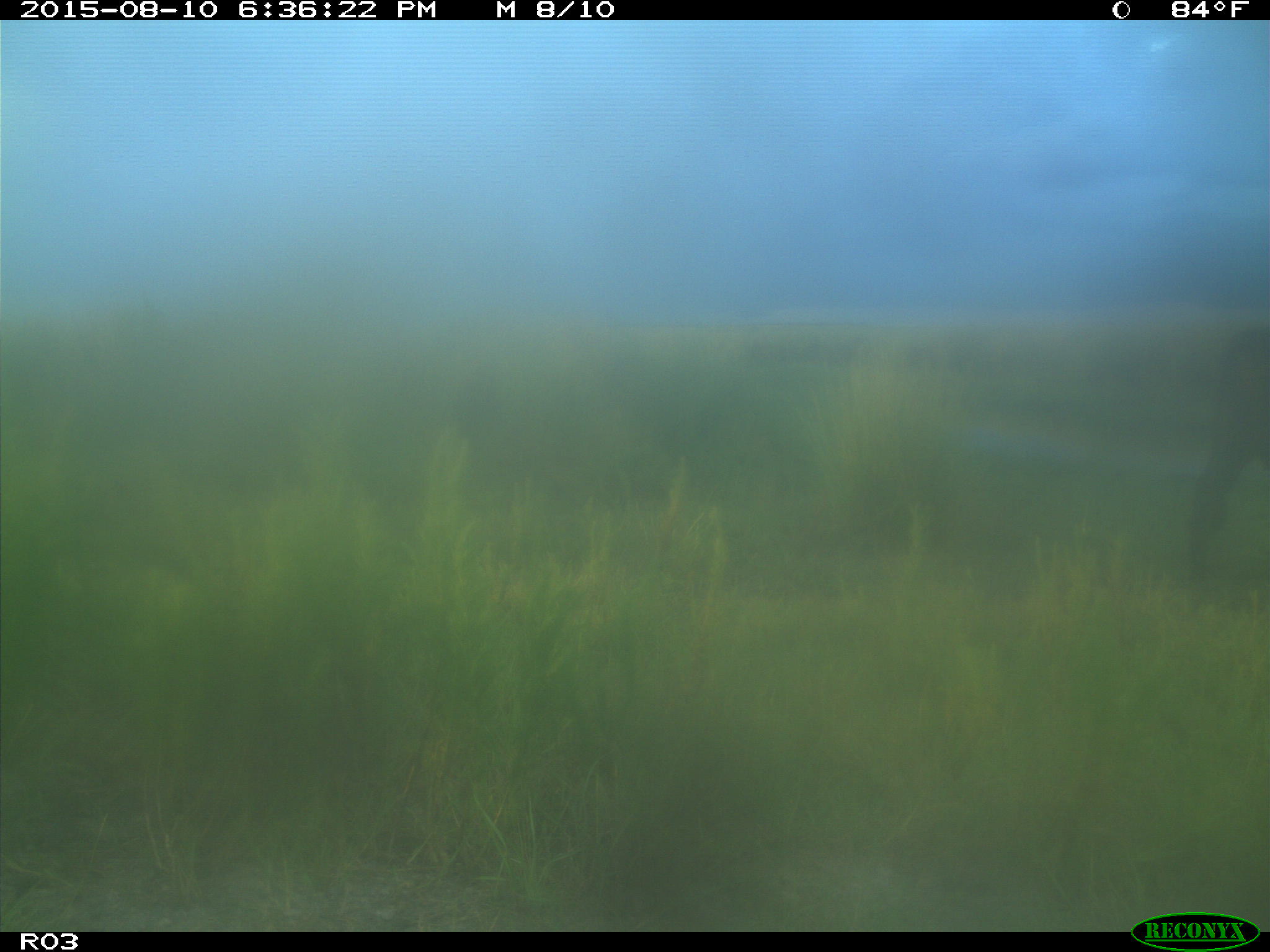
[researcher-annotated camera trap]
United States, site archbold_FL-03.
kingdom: Animalia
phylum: Chordata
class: Mammalia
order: Artiodactyla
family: Bovidae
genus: Bos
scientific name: Bos taurus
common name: domestic cow